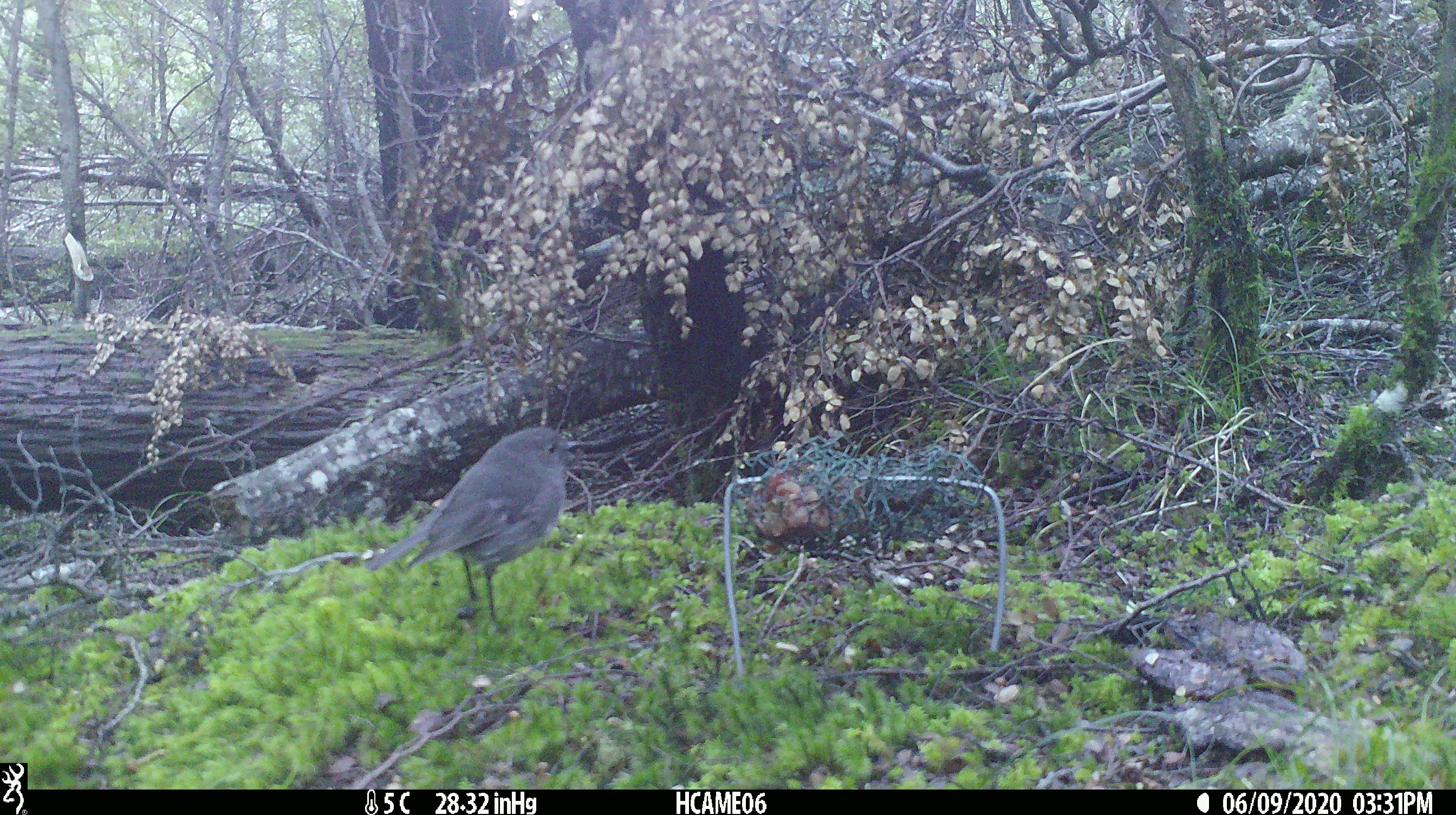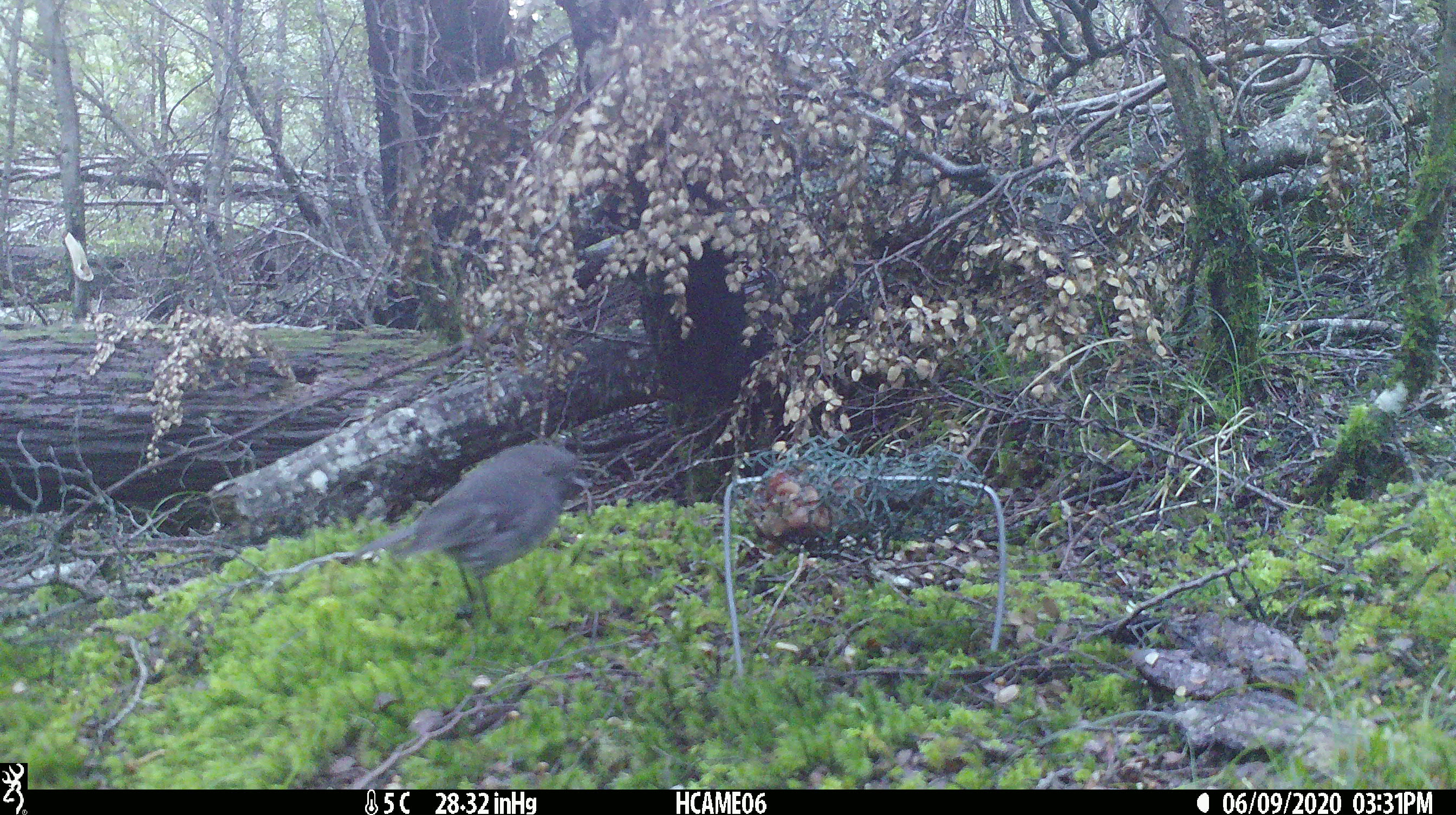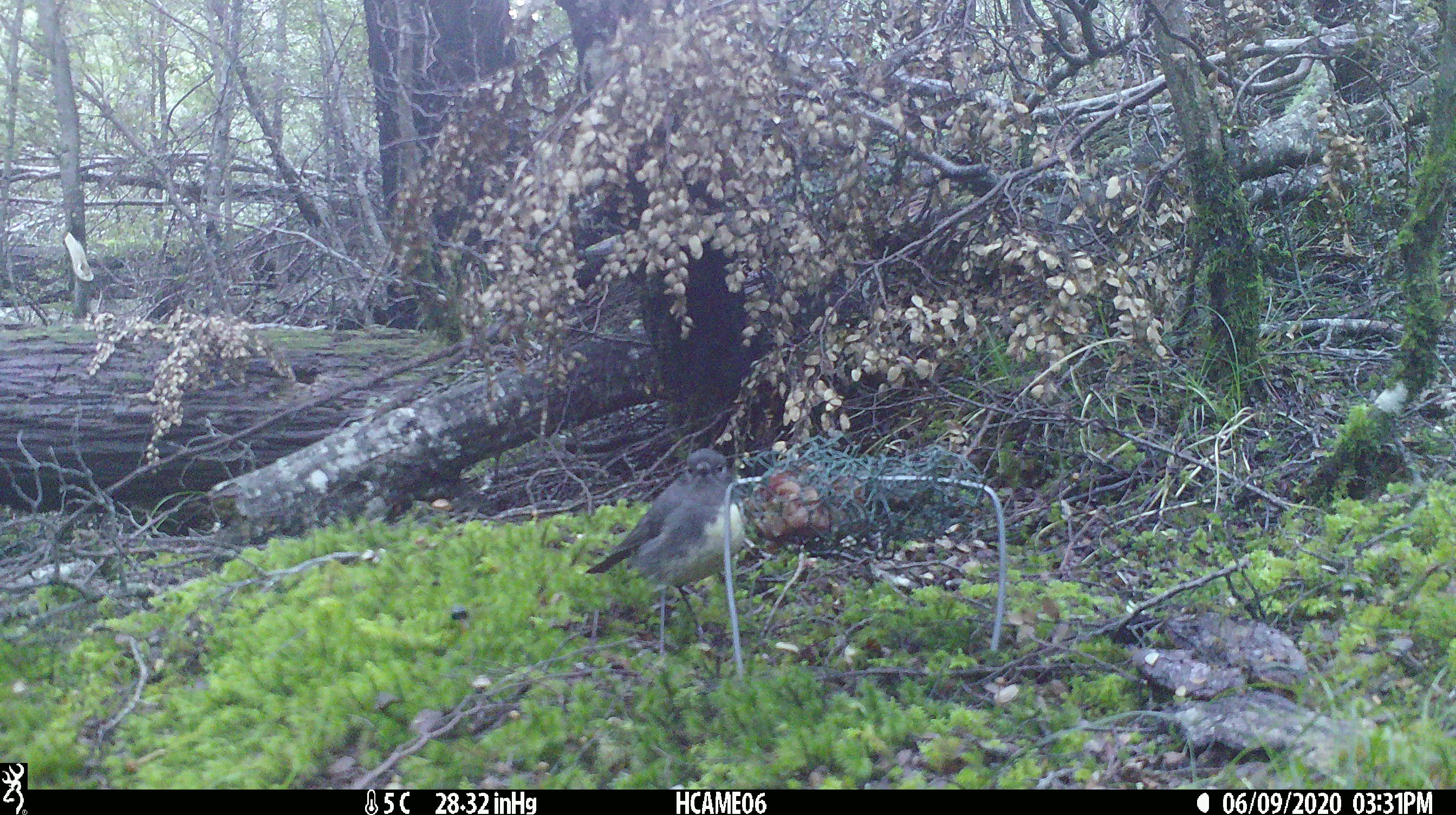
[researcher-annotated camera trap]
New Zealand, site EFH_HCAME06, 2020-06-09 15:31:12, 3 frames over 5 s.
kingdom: Animalia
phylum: Chordata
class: Aves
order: Passeriformes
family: Petroicidae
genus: Petroica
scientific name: Petroica australis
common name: new zealand robin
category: robin